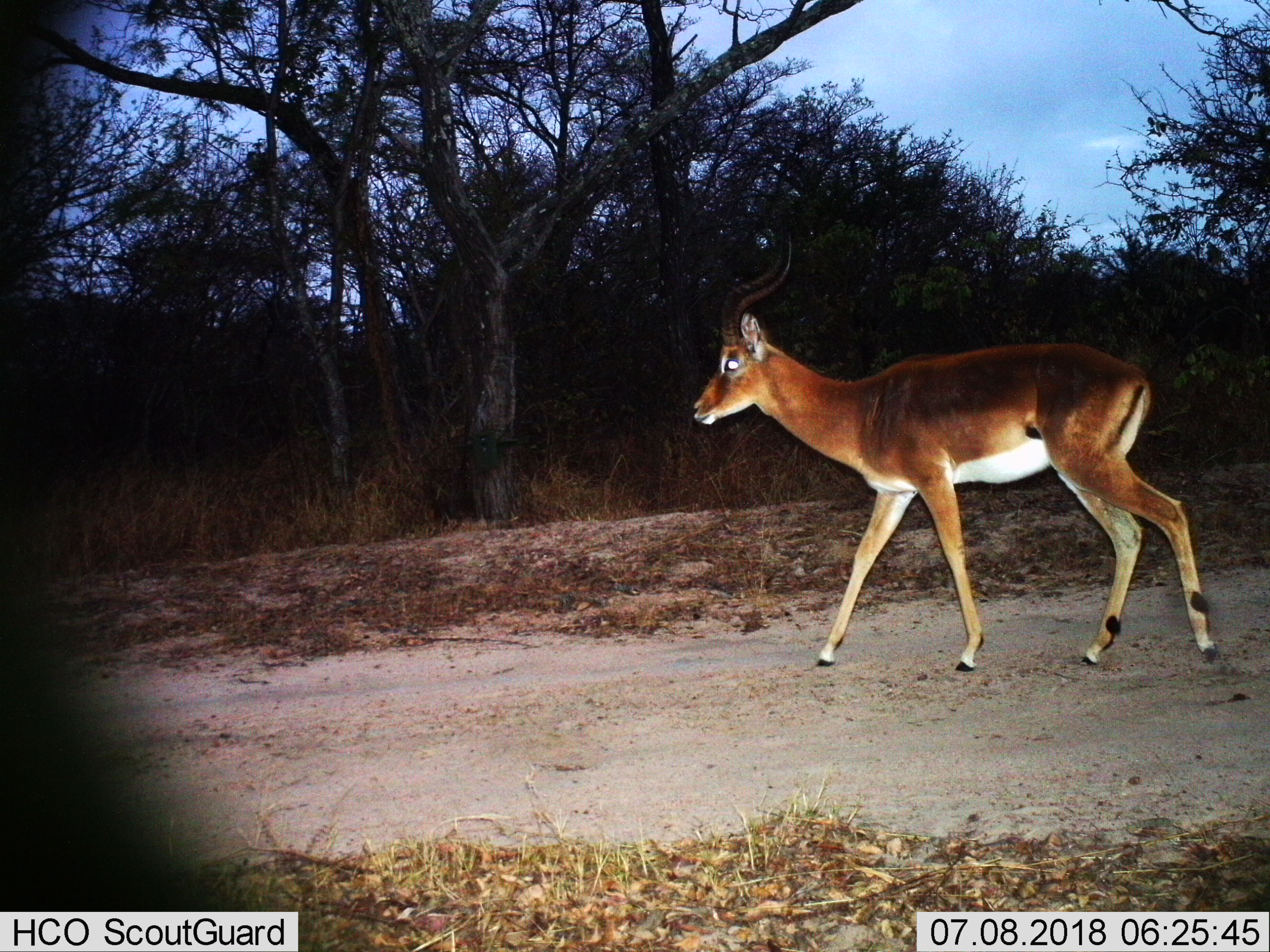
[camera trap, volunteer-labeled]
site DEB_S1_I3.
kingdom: Animalia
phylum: Chordata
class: Mammalia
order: Artiodactyla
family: Bovidae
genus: Aepyceros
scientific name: Aepyceros melampus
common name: impala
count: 1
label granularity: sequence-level